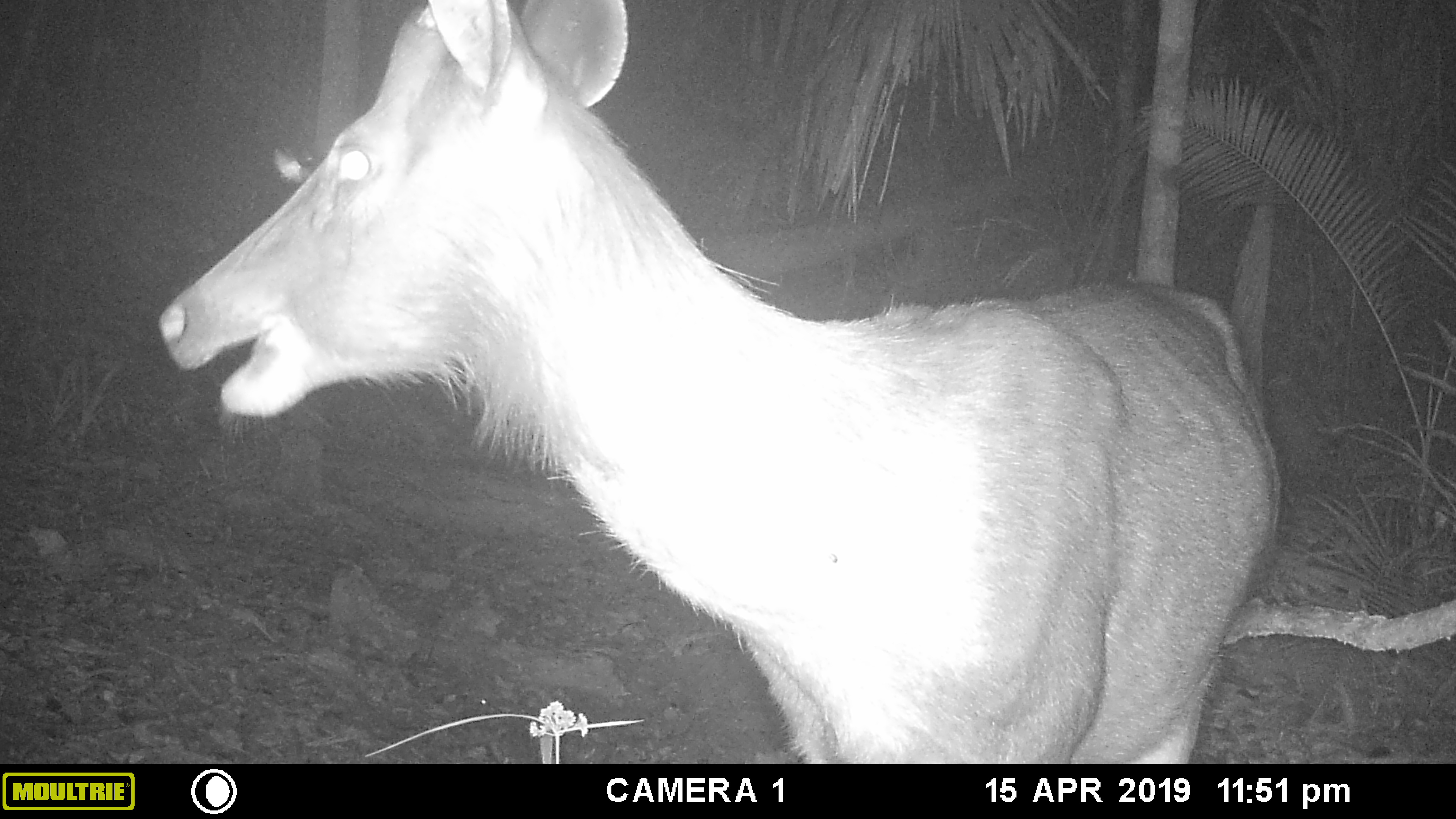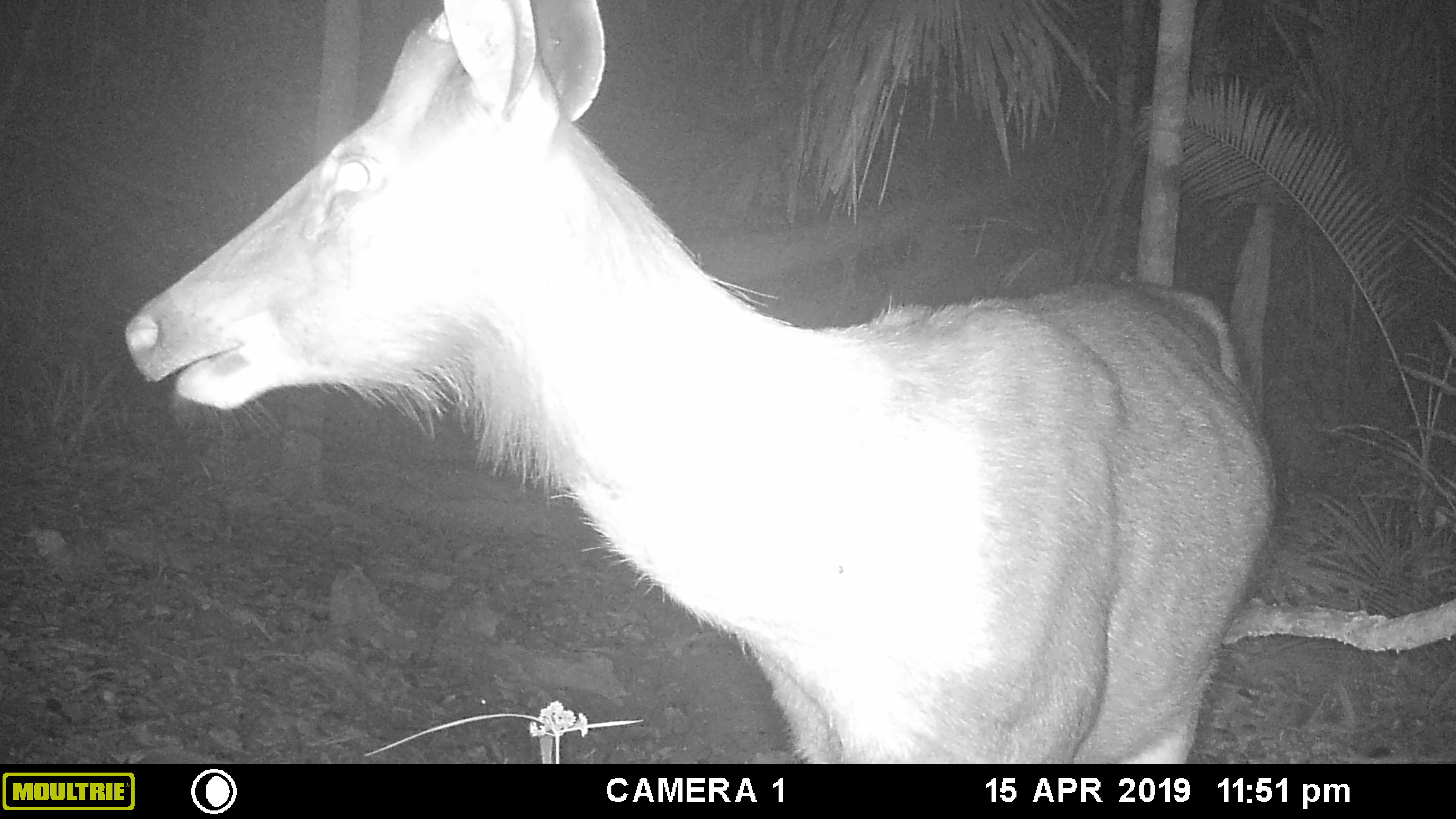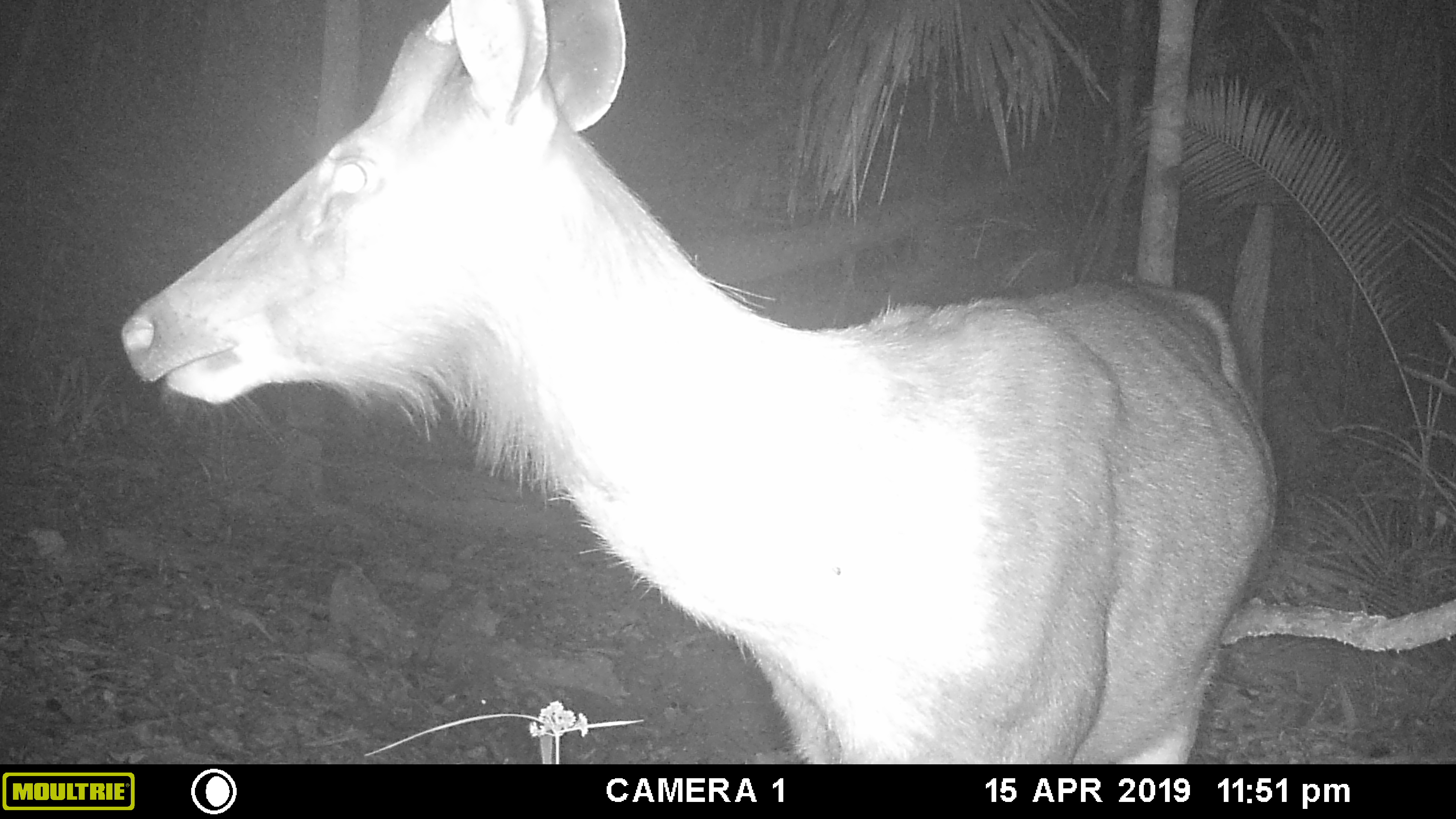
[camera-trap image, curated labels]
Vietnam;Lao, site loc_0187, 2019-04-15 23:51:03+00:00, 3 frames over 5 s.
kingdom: Animalia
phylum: Chordata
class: Mammalia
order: Artiodactyla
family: Cervidae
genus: Rusa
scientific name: Rusa unicolor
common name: sambar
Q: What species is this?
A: Sambar (Rusa unicolor).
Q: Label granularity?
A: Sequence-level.